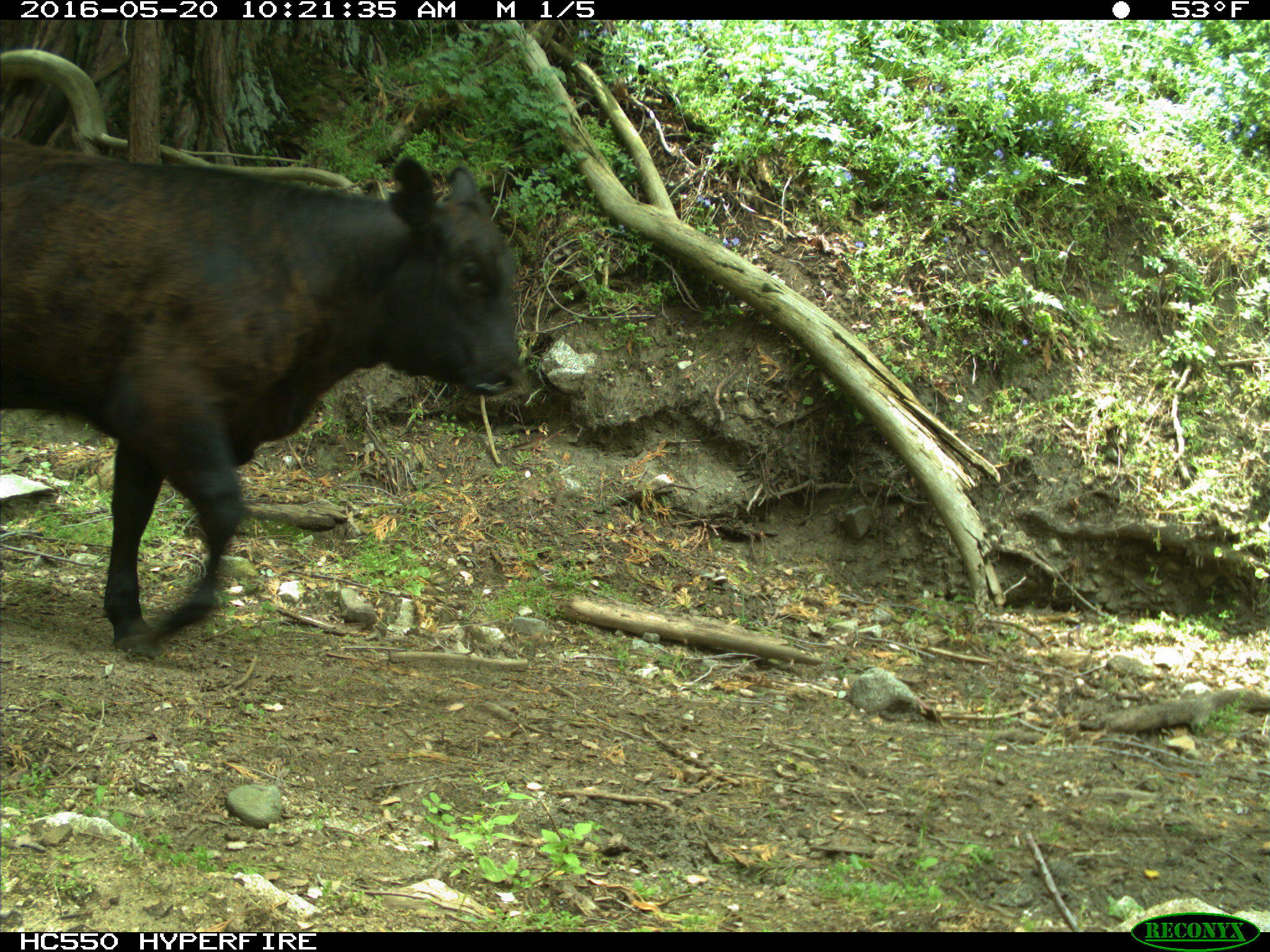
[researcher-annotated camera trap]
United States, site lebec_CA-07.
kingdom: Animalia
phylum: Chordata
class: Mammalia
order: Artiodactyla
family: Bovidae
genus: Bos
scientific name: Bos taurus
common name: domestic cow